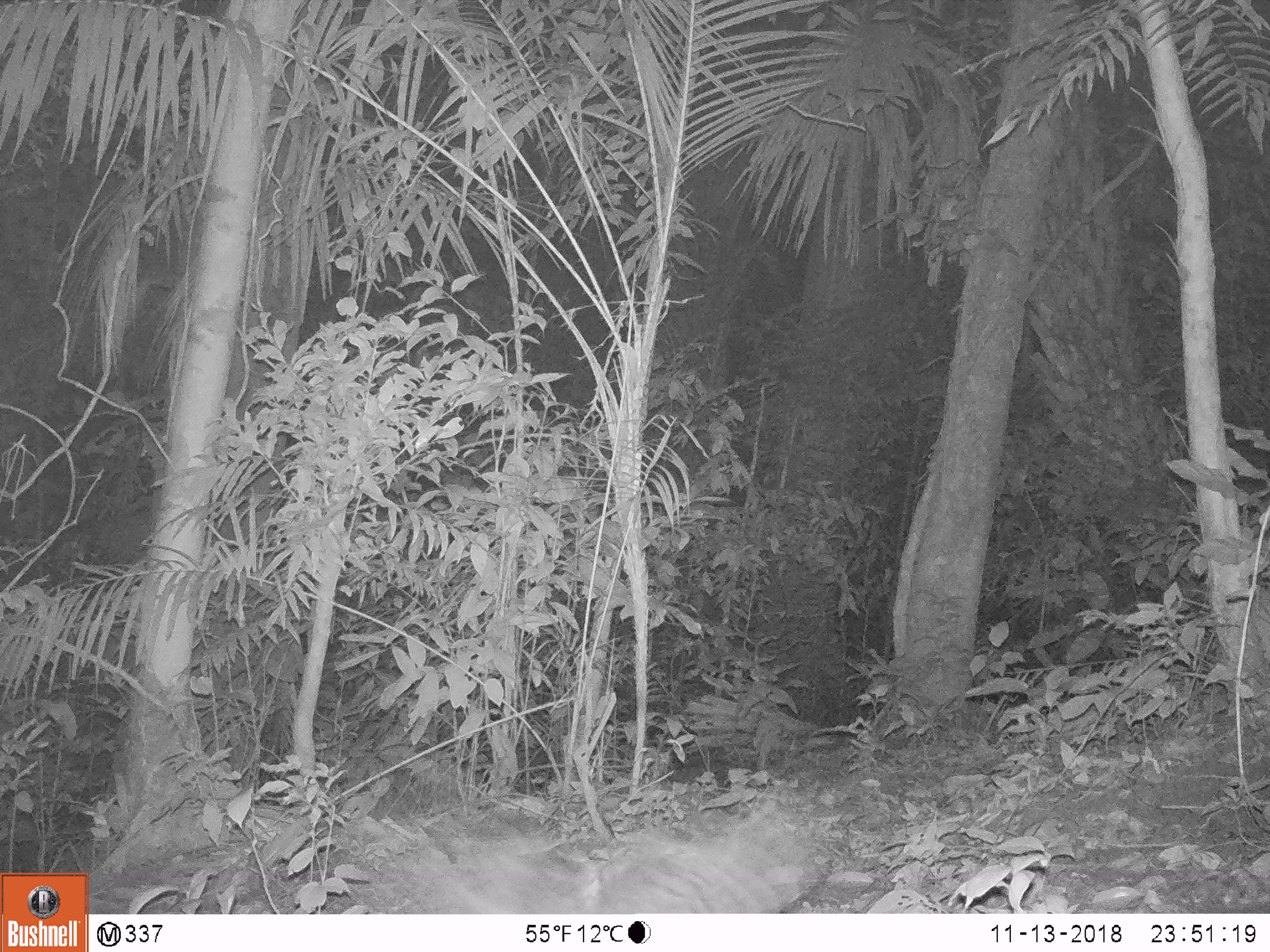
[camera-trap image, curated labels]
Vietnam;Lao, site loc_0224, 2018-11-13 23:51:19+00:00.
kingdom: Animalia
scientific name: Animalia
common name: animal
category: unidentified animal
Unidentified animal (animal) (Animalia). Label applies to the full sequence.